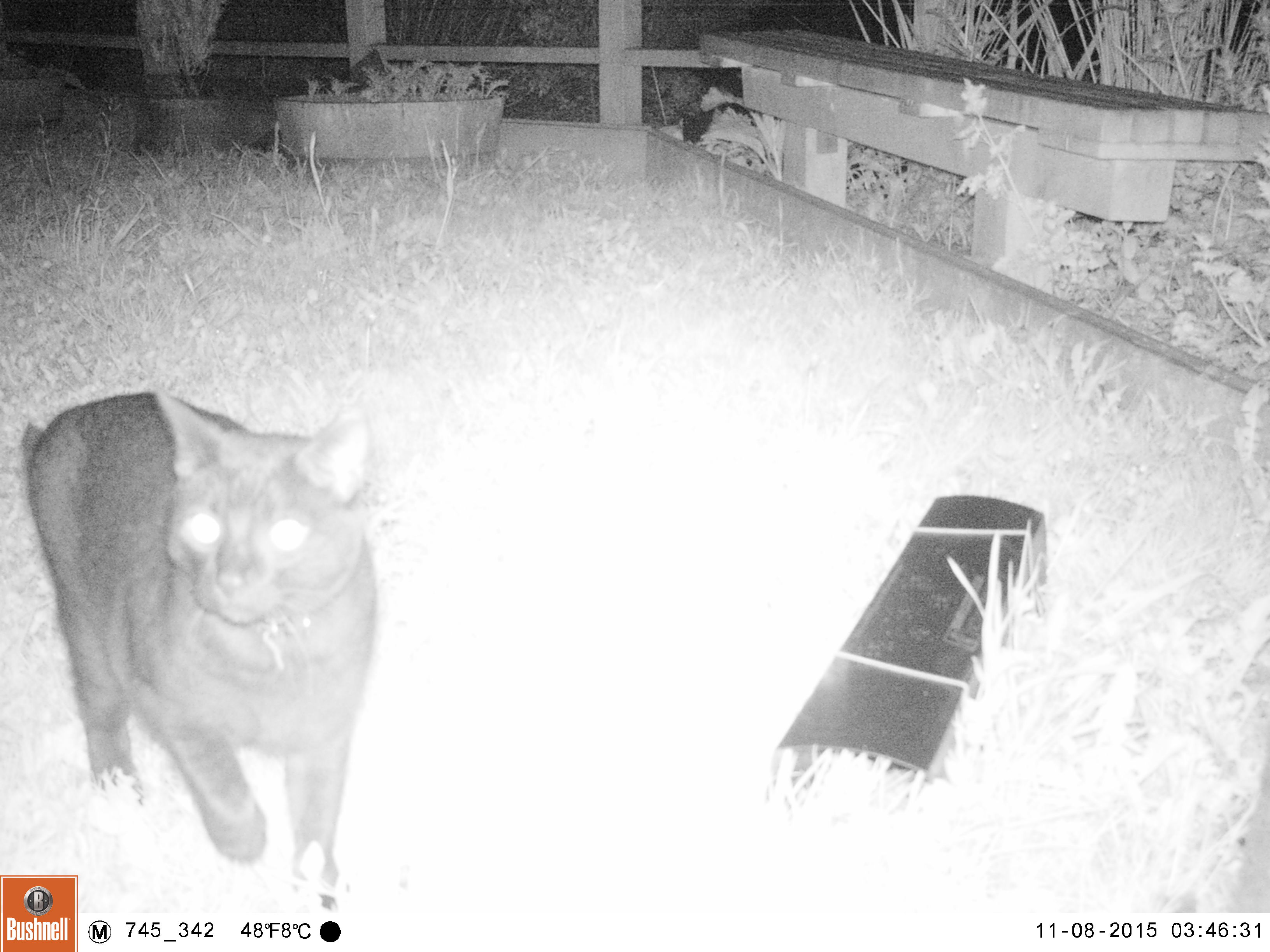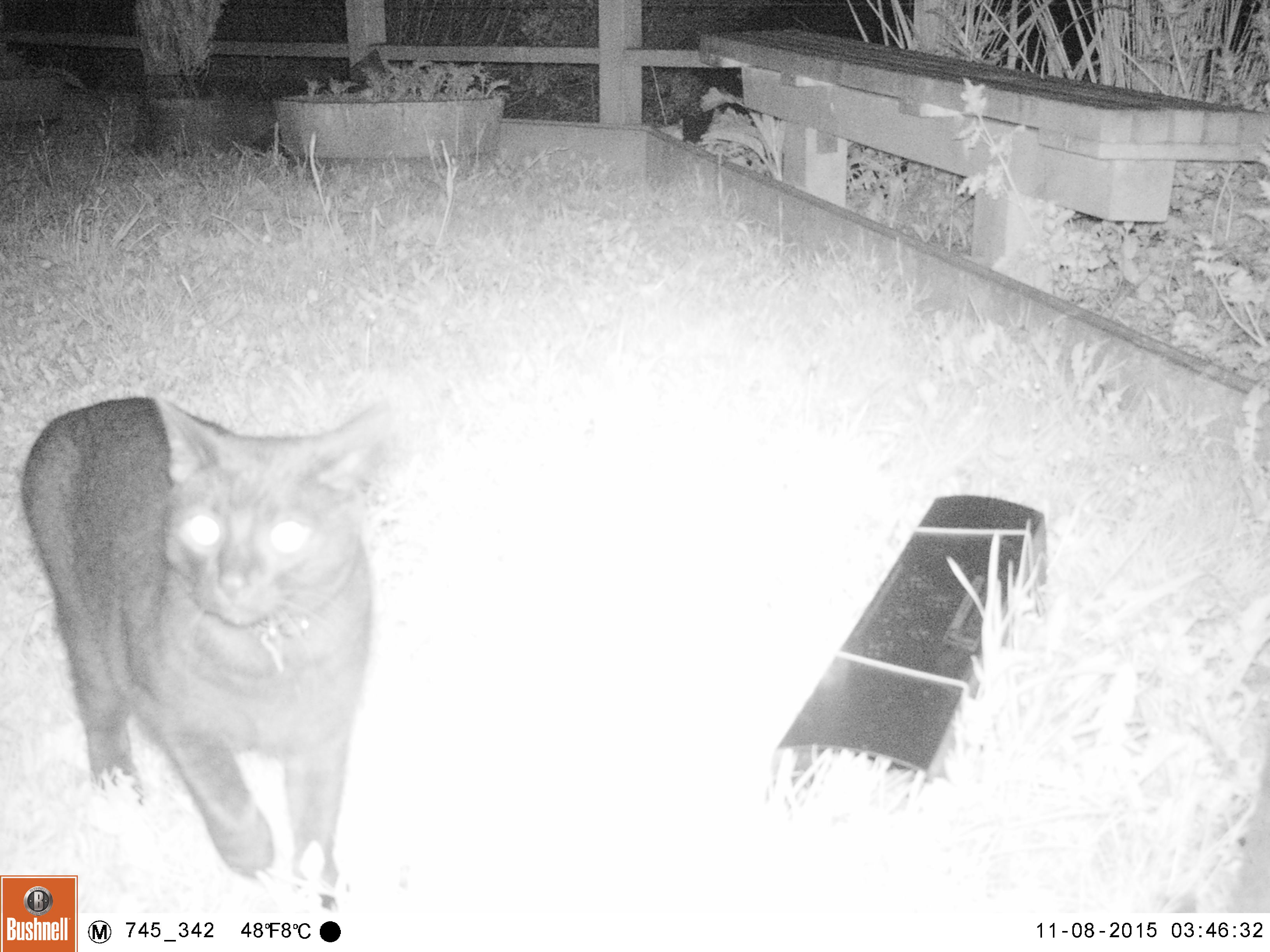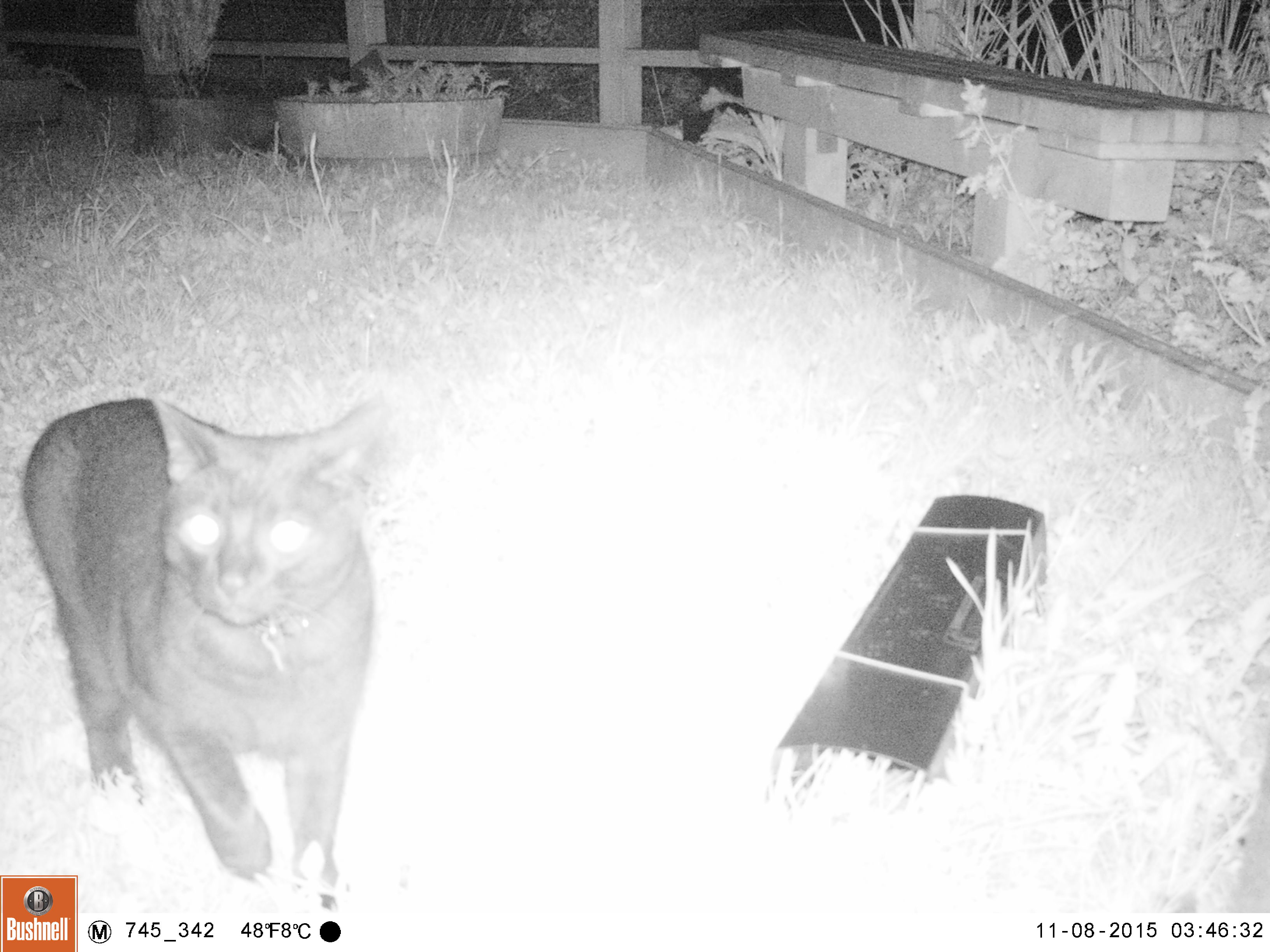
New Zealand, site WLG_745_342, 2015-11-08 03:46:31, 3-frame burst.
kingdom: Animalia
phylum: Chordata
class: Mammalia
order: Carnivora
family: Felidae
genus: Felis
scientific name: Felis catus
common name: domestic cat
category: cat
Cat (domestic cat) (Felis catus).